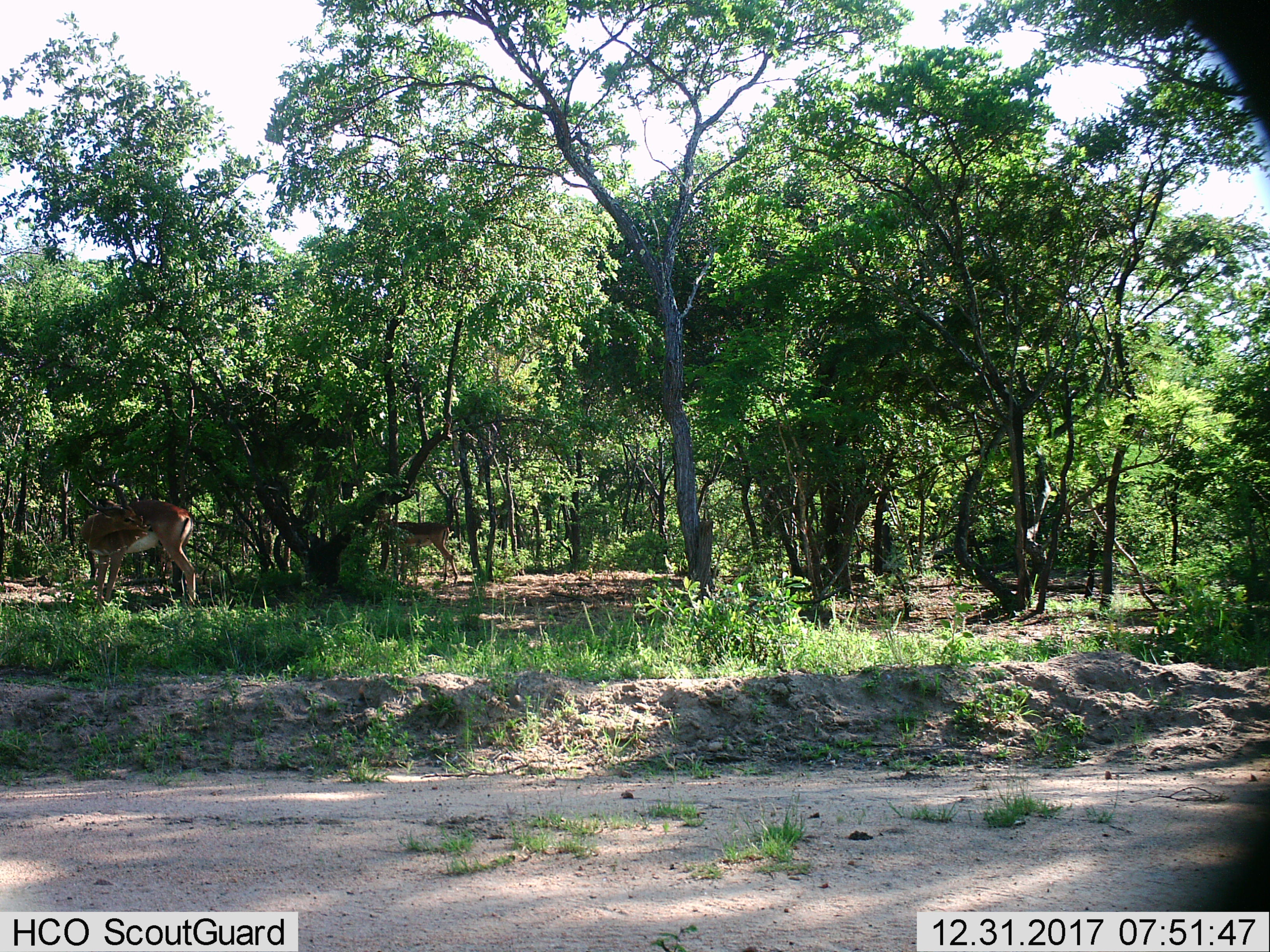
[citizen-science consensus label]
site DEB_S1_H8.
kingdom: Animalia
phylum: Chordata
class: Mammalia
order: Artiodactyla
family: Bovidae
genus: Aepyceros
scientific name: Aepyceros melampus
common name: impala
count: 1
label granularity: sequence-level